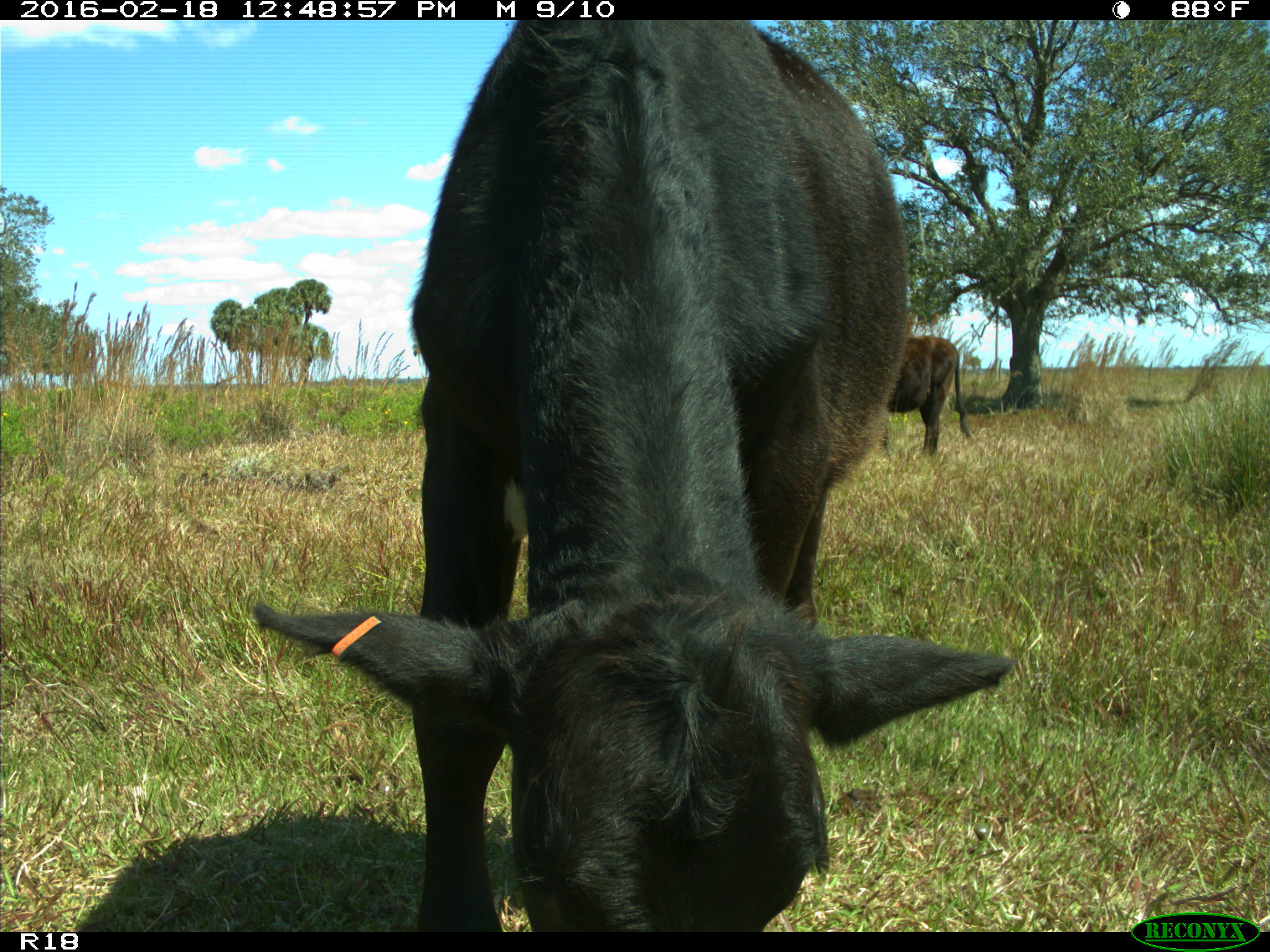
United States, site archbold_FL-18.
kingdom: Animalia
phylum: Chordata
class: Mammalia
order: Artiodactyla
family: Bovidae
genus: Bos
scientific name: Bos taurus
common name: domestic cow